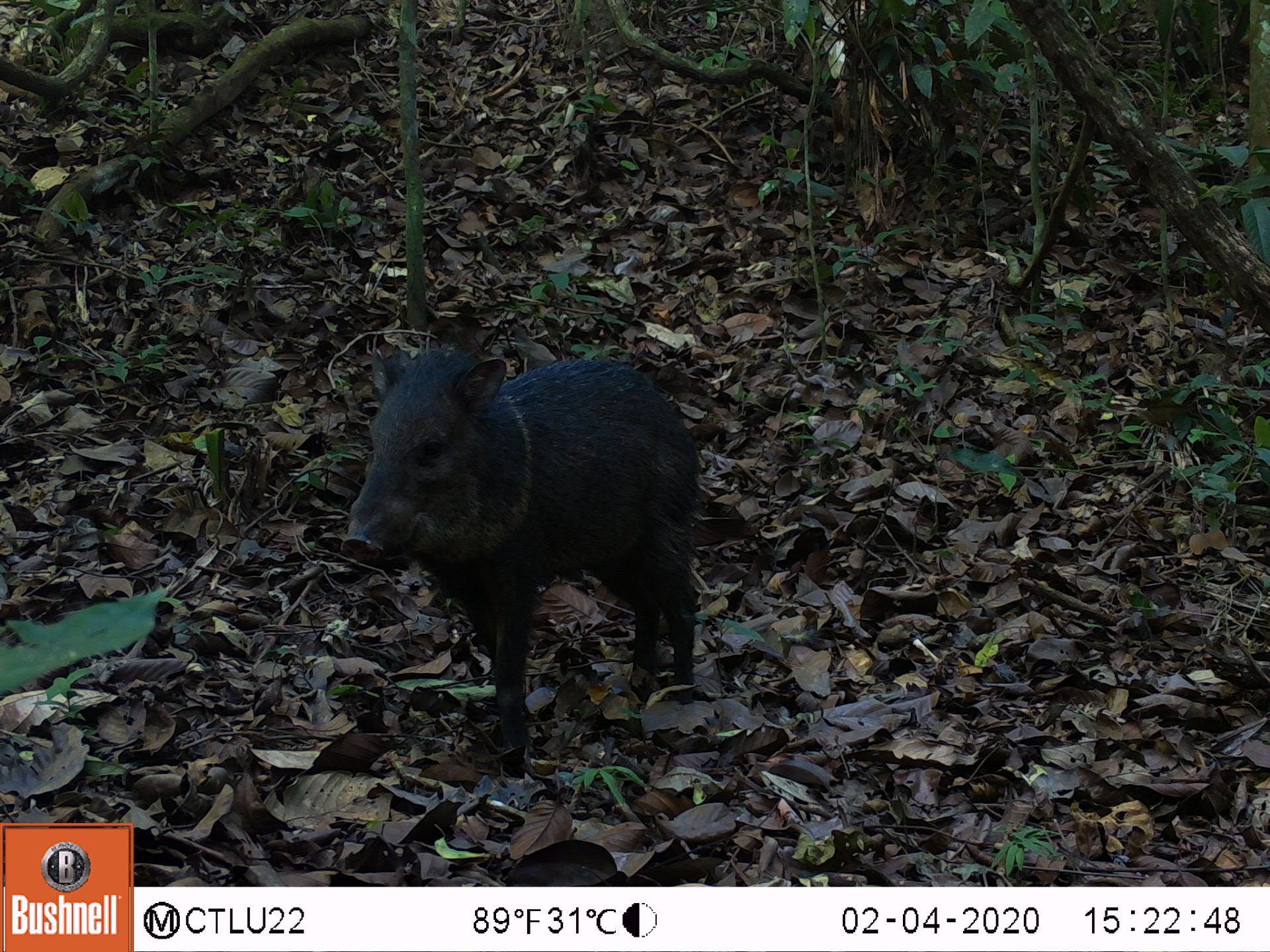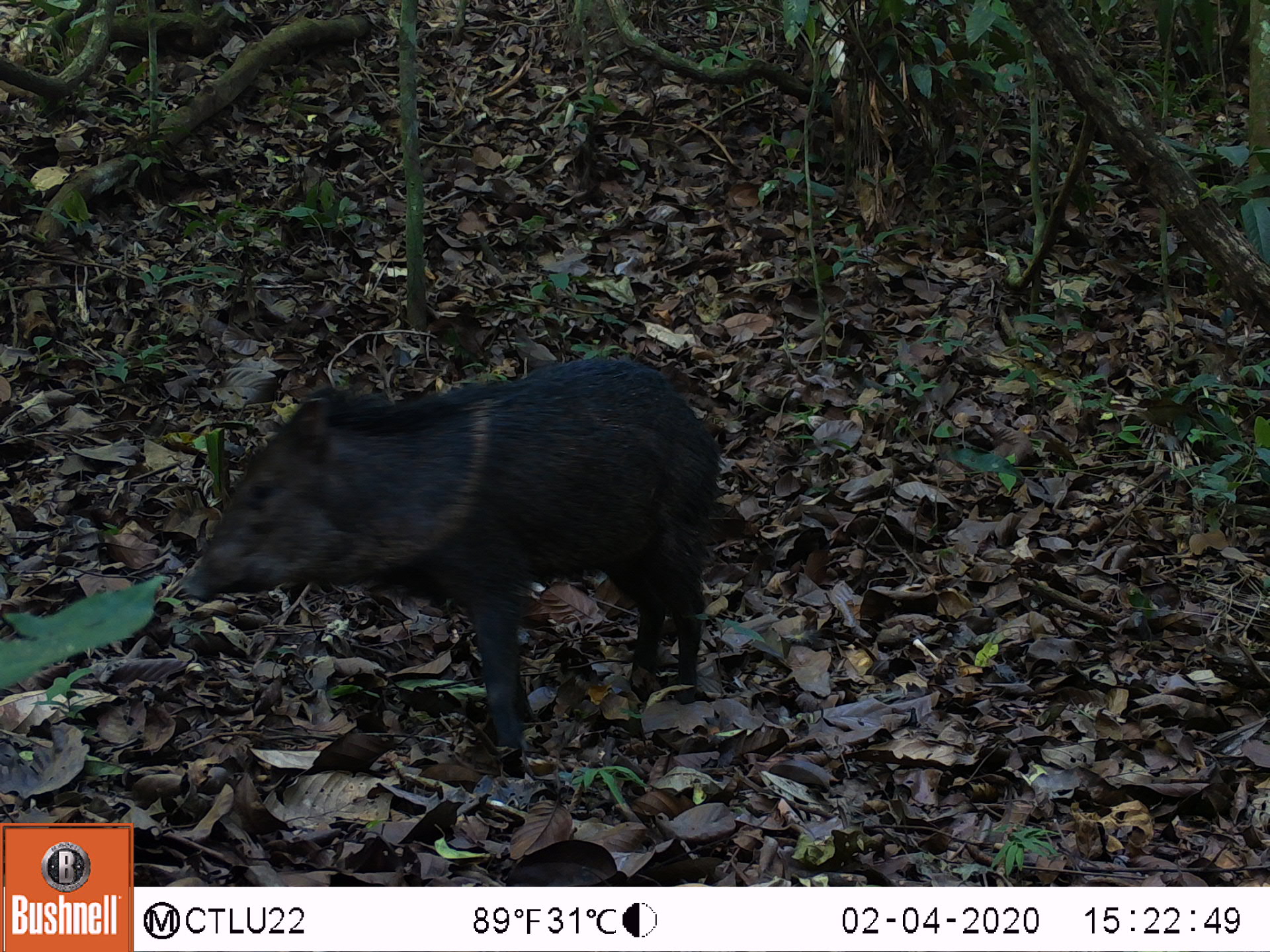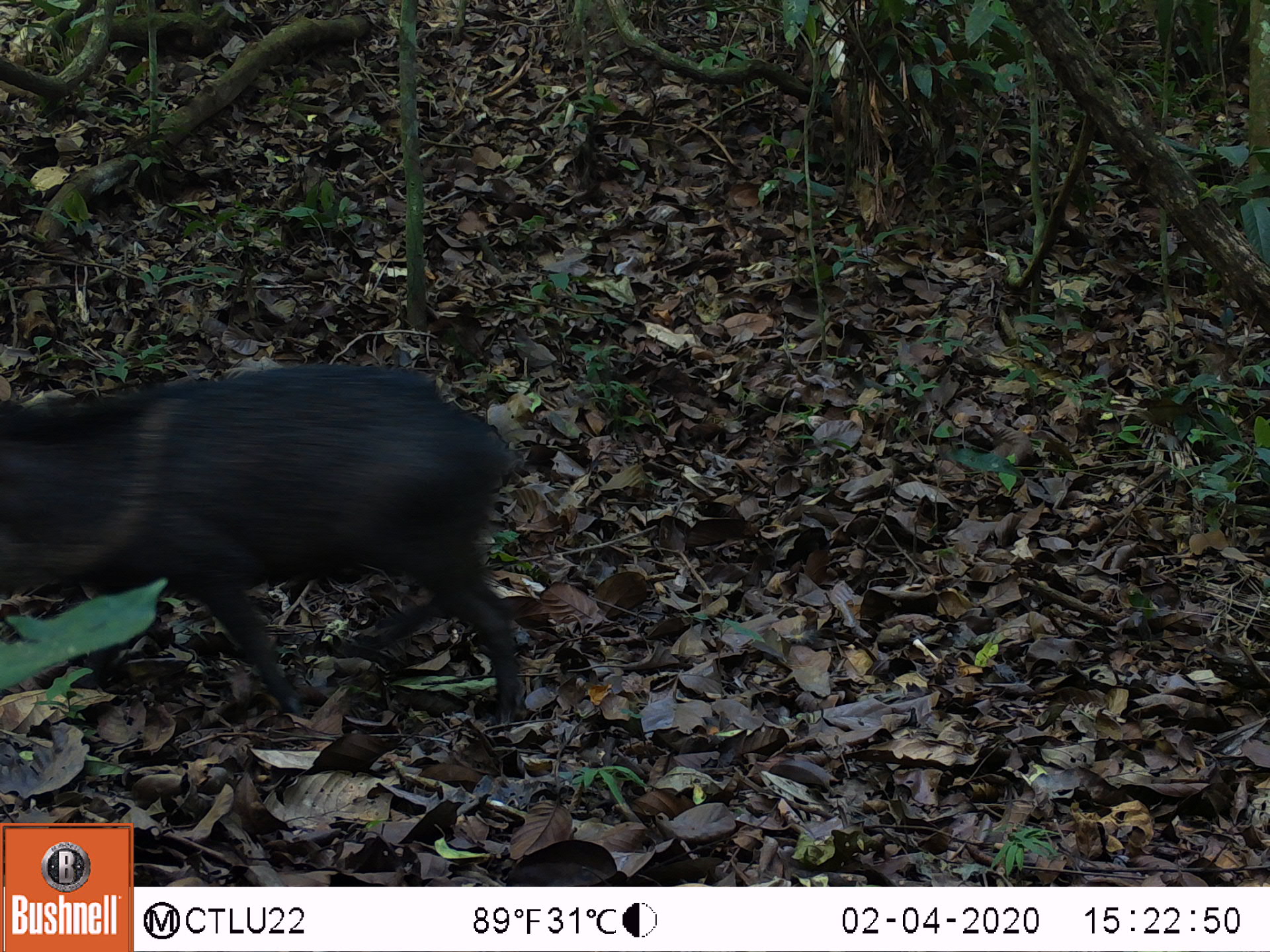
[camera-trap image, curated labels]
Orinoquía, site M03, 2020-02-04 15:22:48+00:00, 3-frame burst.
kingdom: Animalia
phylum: Chordata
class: Mammalia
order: Artiodactyla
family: Tayassuidae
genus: Pecari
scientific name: Pecari tajacu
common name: collared peccary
Collared peccary (Pecari tajacu).